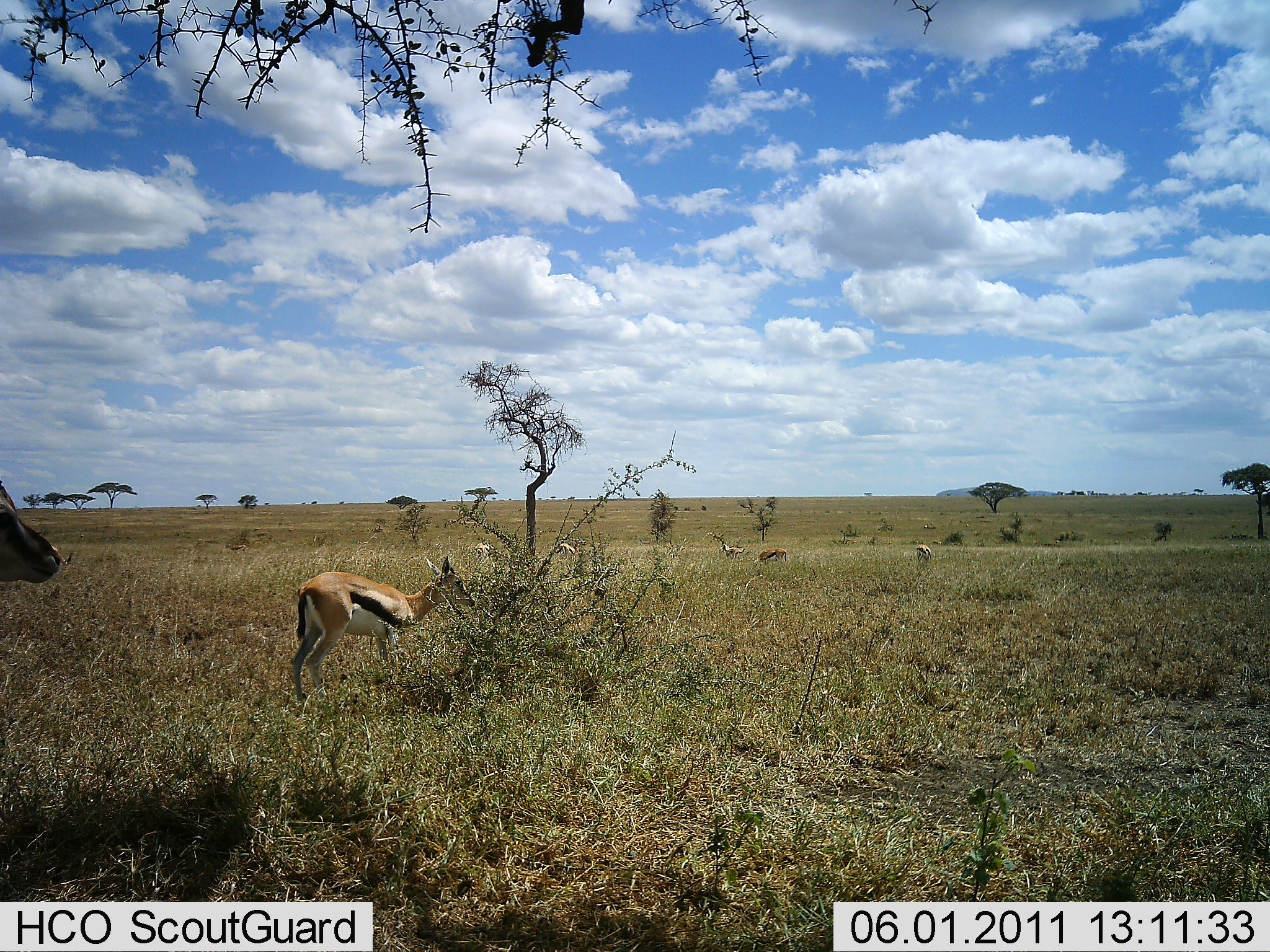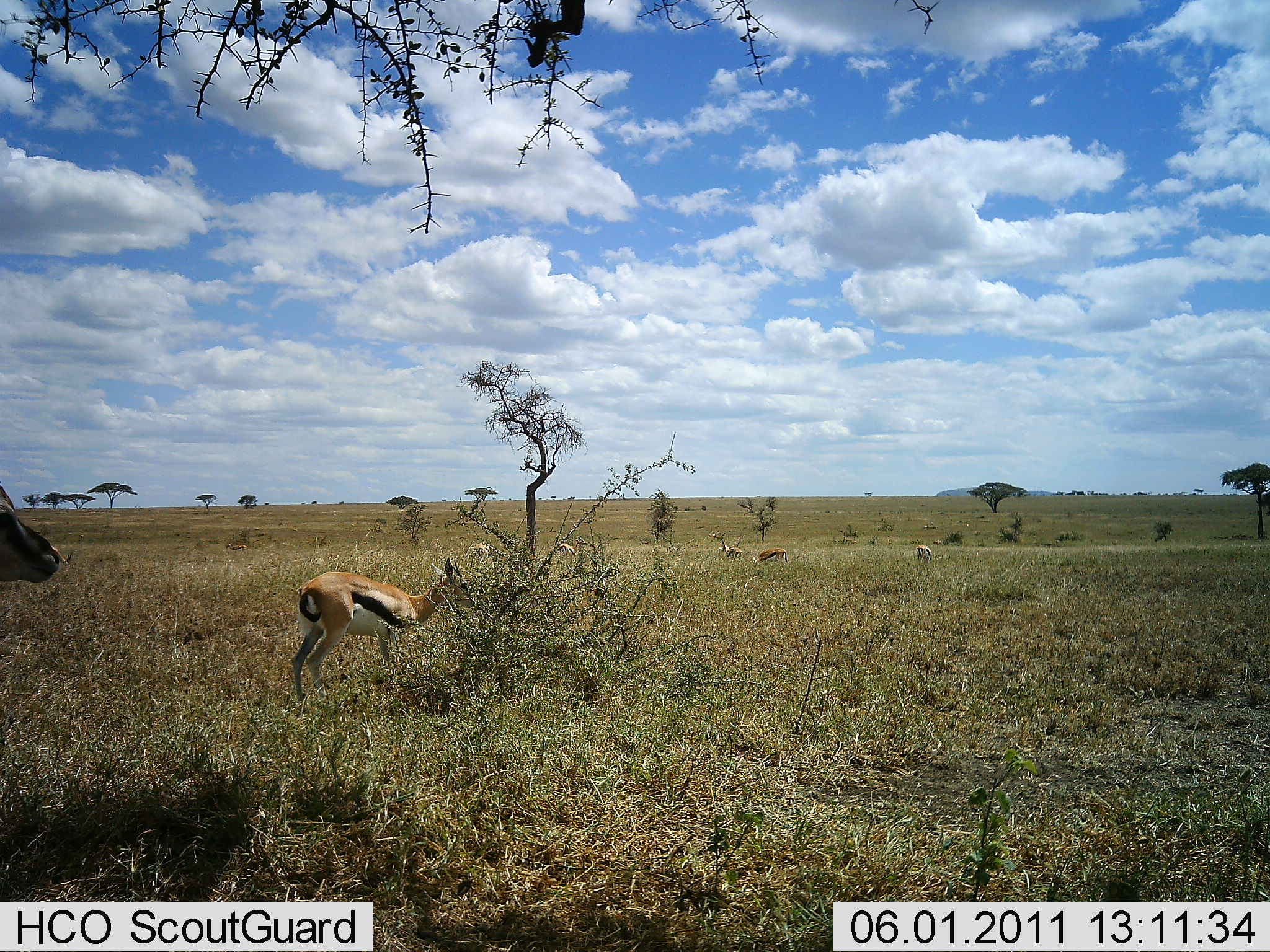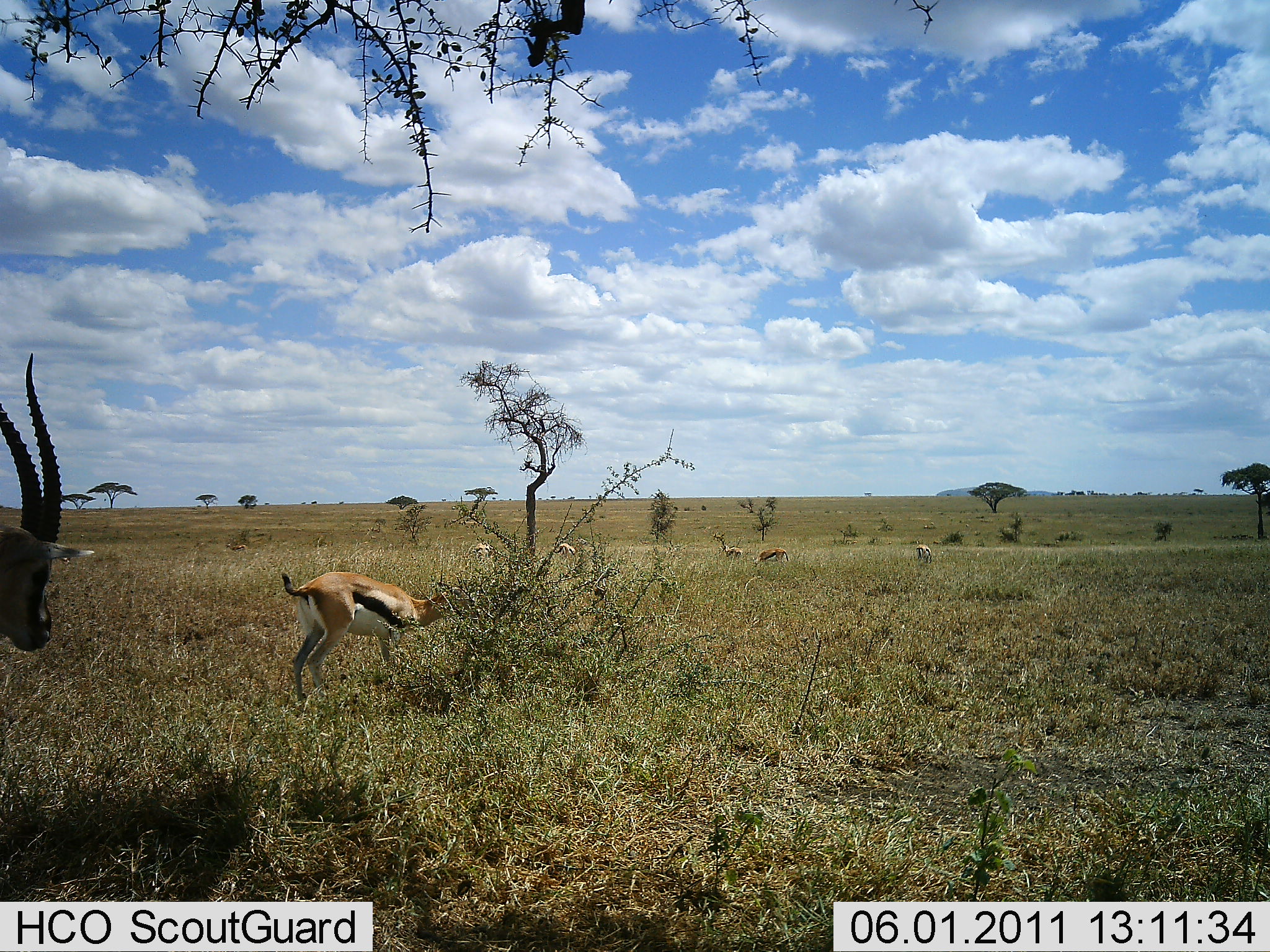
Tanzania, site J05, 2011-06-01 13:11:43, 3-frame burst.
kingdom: Animalia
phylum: Chordata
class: Mammalia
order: Artiodactyla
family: Bovidae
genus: Eudorcas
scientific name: Eudorcas thomsonii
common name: thomson's gazelle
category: gazellethomsons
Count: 7.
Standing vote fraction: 85%.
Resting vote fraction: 0%.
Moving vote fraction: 8%.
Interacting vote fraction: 0%.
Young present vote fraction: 8%.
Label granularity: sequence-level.